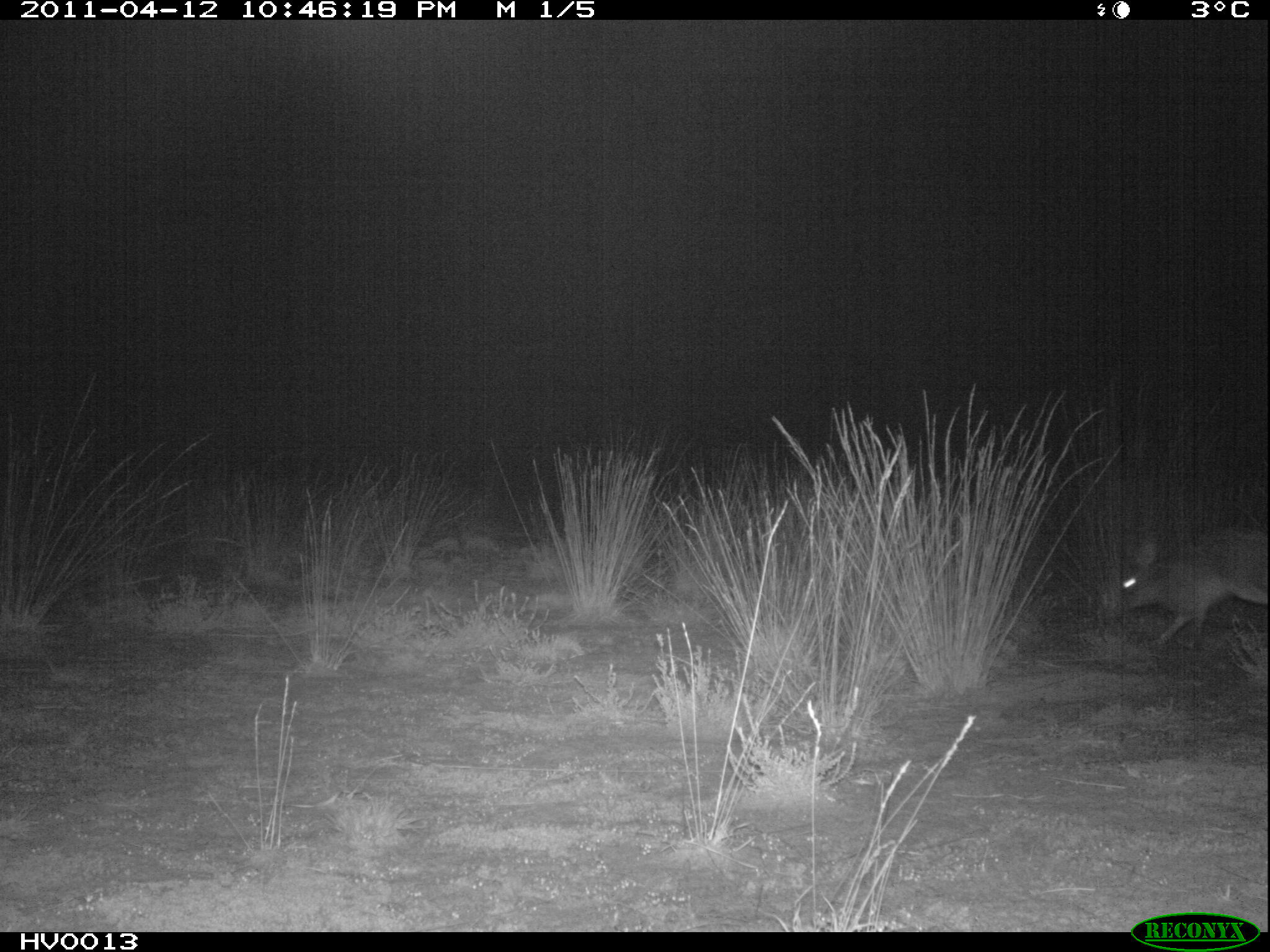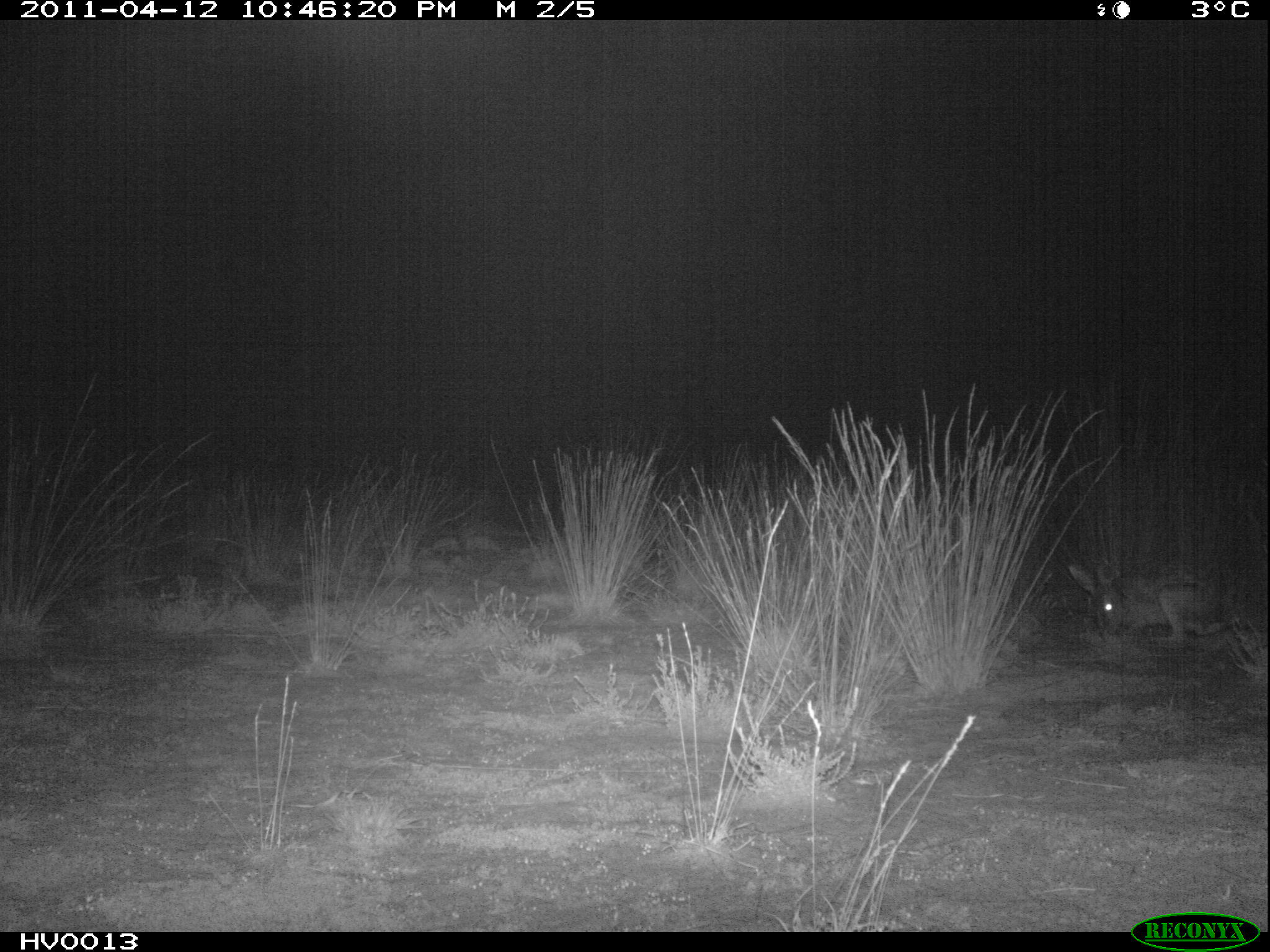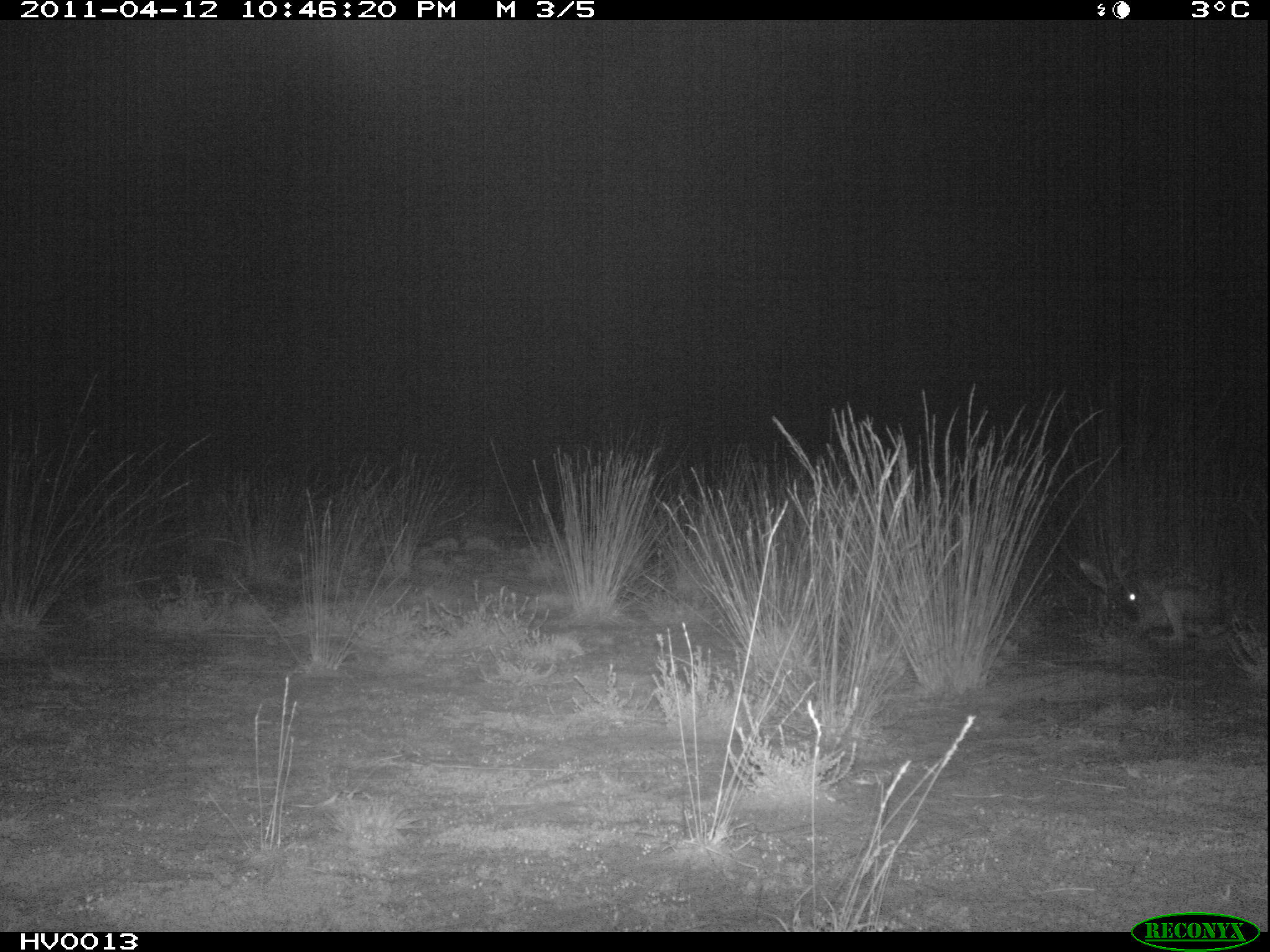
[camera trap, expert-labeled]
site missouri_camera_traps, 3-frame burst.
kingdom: Animalia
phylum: Chordata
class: Mammalia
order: Lagomorpha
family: Leporidae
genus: Lepus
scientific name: Lepus europaeus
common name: european hare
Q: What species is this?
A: European hare (Lepus europaeus).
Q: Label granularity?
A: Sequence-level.